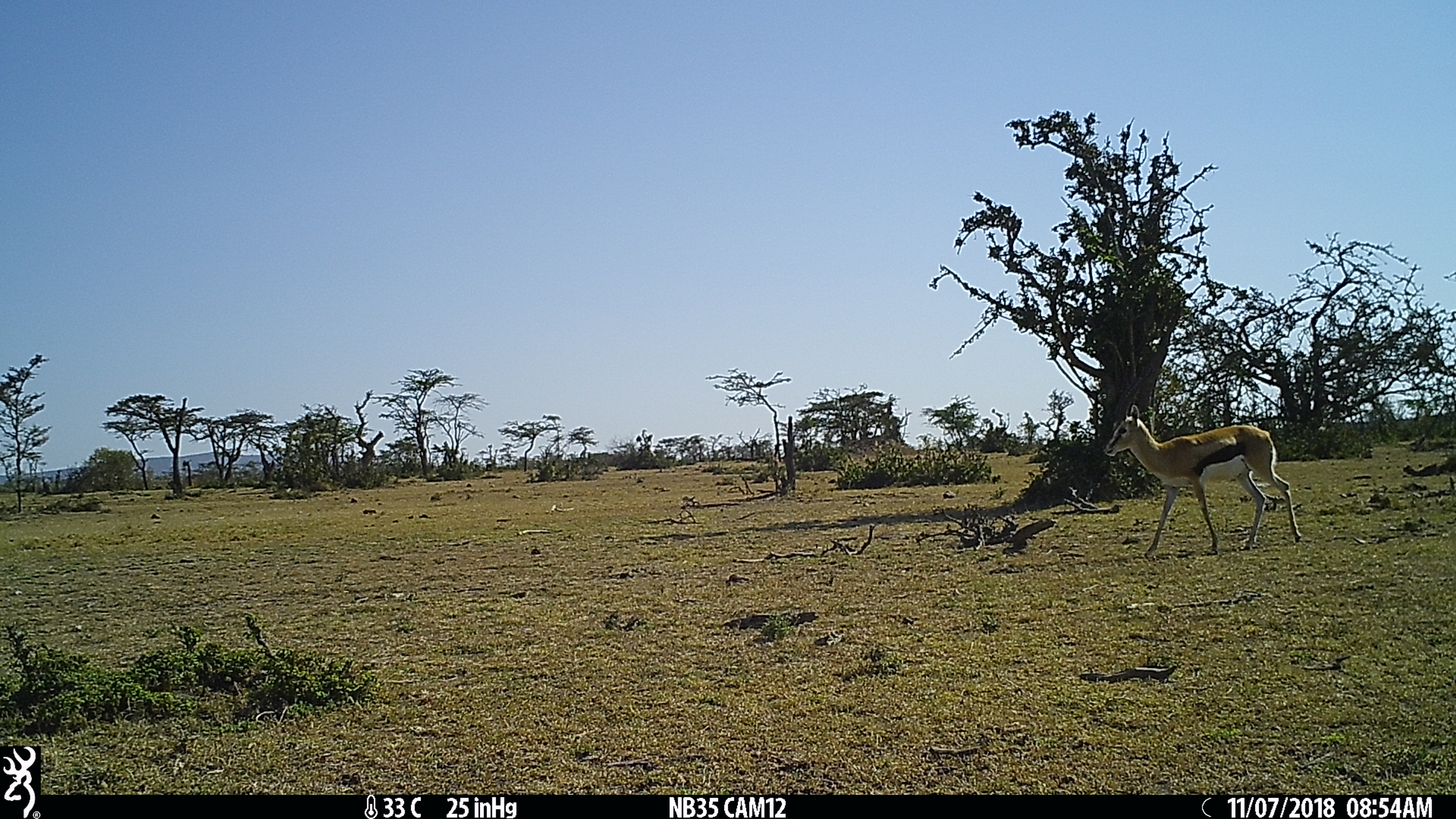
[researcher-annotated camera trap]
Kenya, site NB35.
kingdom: Animalia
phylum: Chordata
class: Mammalia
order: Artiodactyla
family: Bovidae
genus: Eudorcas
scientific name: Eudorcas thomsonii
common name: thomon's gazelle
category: gazelle thomsons